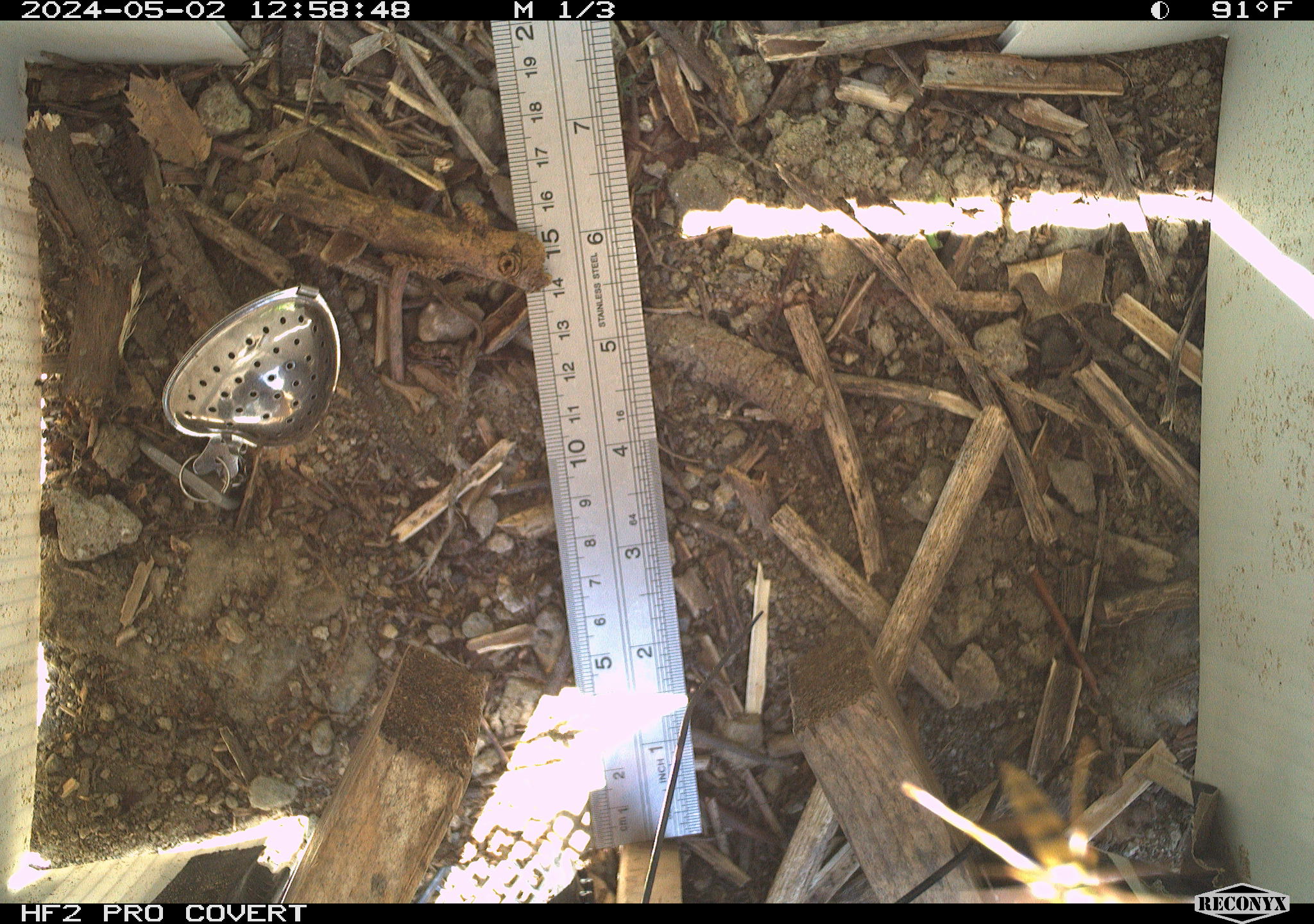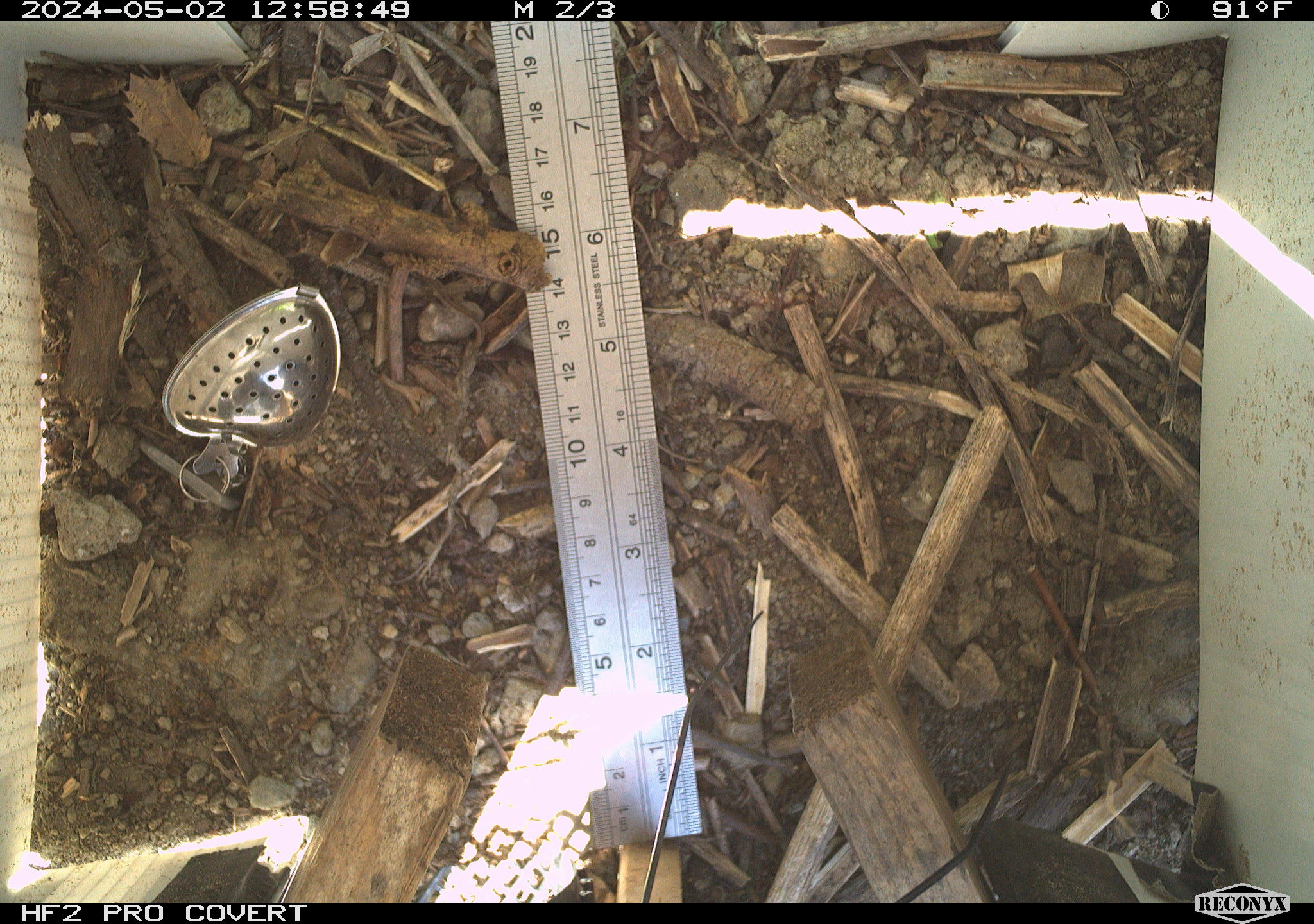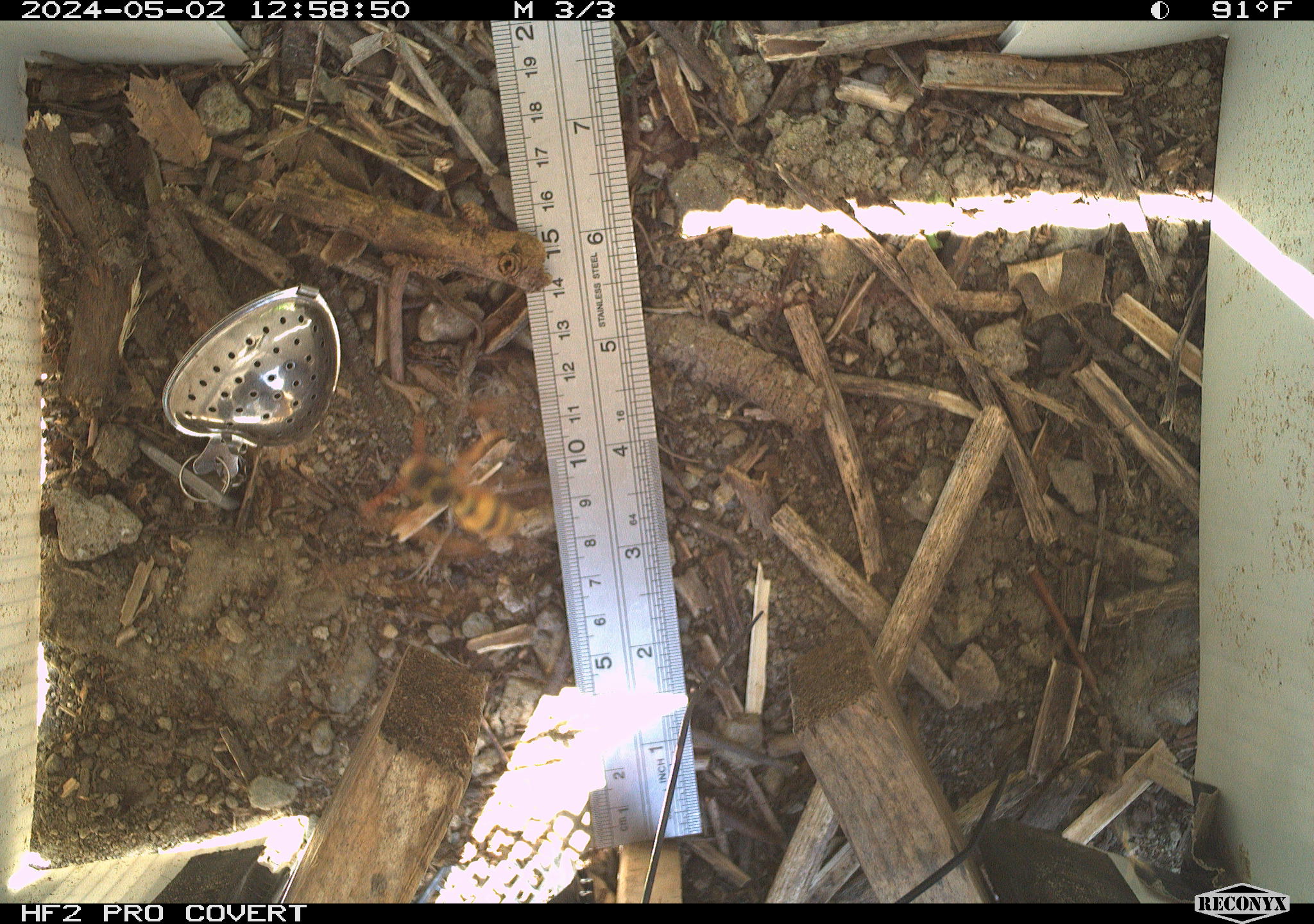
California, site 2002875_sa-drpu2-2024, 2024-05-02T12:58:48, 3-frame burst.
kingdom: Animalia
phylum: Arthropoda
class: Insecta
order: Hymenoptera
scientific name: Hymenoptera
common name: ants, bees, wasps, and sawflies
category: hymenoptera order